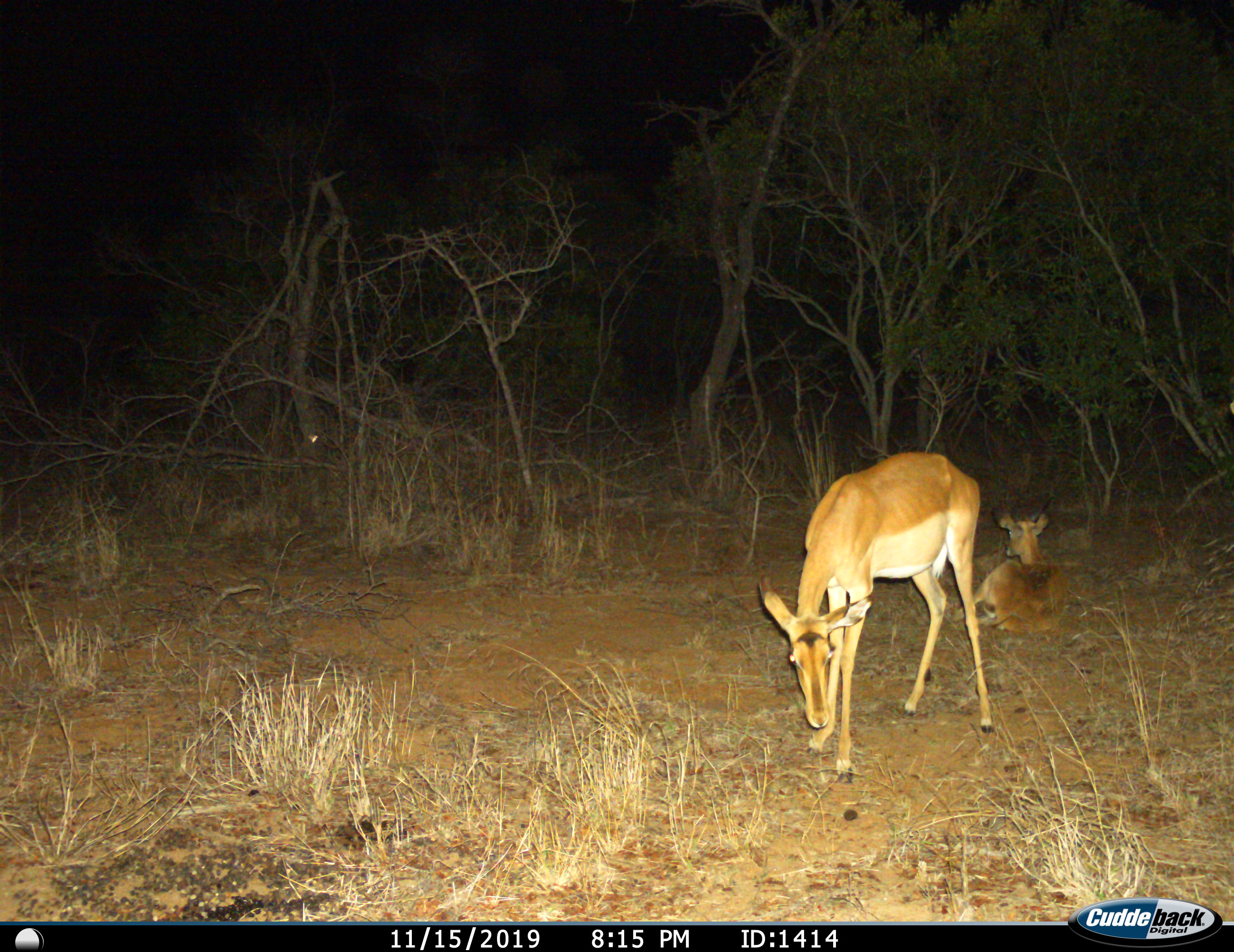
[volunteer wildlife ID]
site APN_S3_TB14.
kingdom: Animalia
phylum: Chordata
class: Mammalia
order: Artiodactyla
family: Bovidae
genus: Aepyceros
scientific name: Aepyceros melampus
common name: impala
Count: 2.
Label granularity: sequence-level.